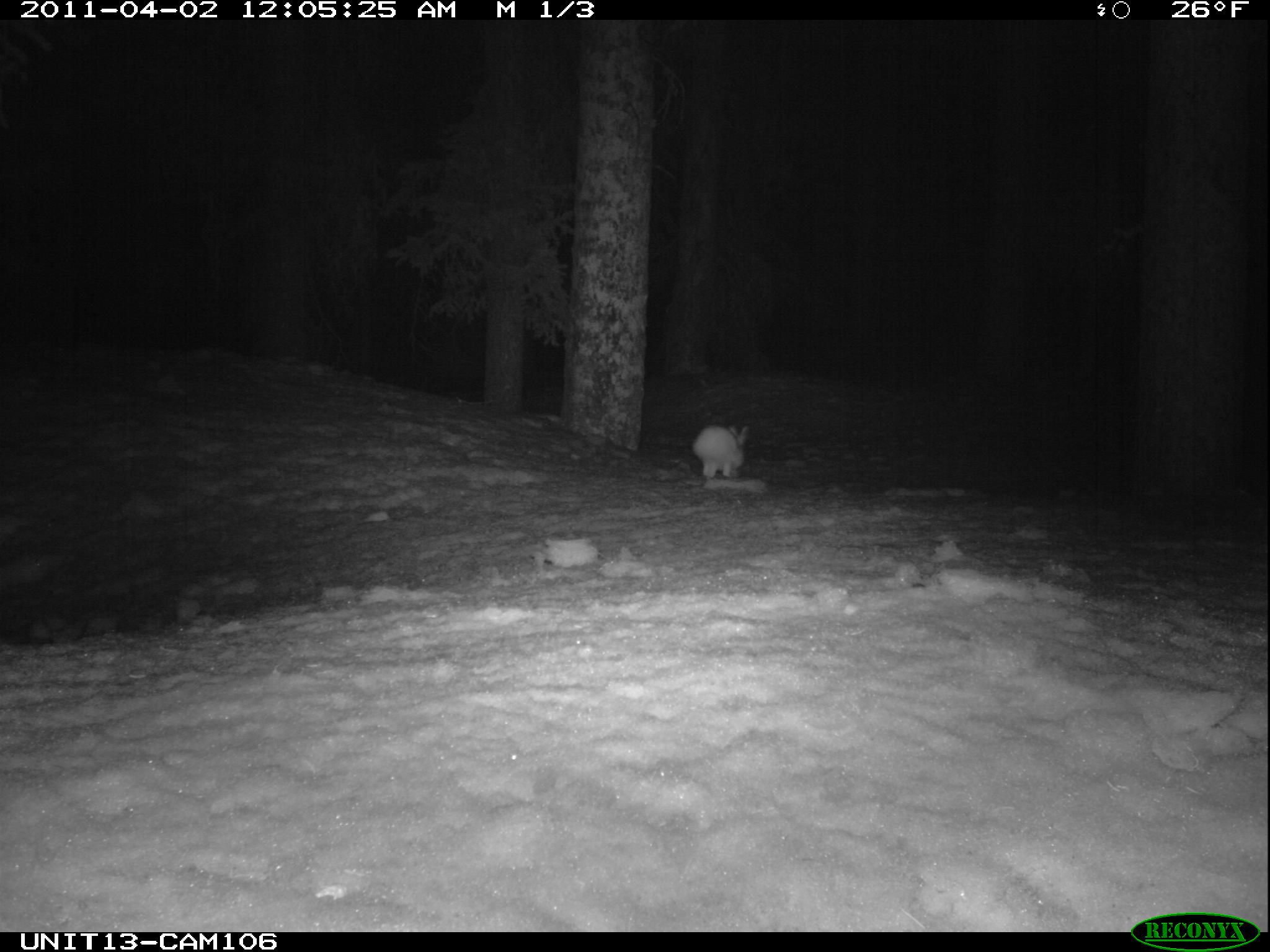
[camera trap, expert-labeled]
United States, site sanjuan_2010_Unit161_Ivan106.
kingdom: Animalia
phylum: Chordata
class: Mammalia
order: Lagomorpha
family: Leporidae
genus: Lepus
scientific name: Lepus americanus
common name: snowshoe hare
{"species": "Lepus americanus (snowshoe hare)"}